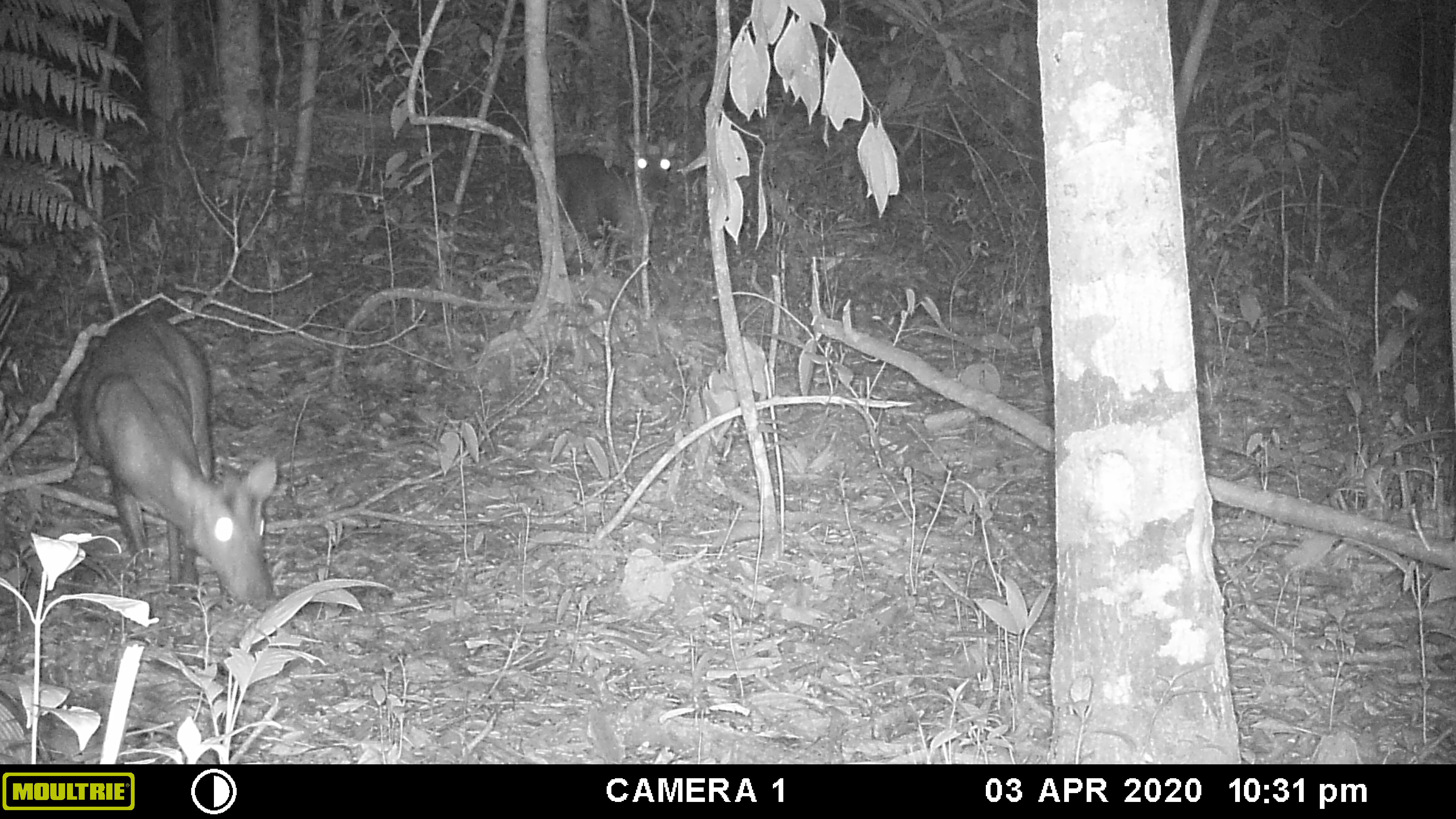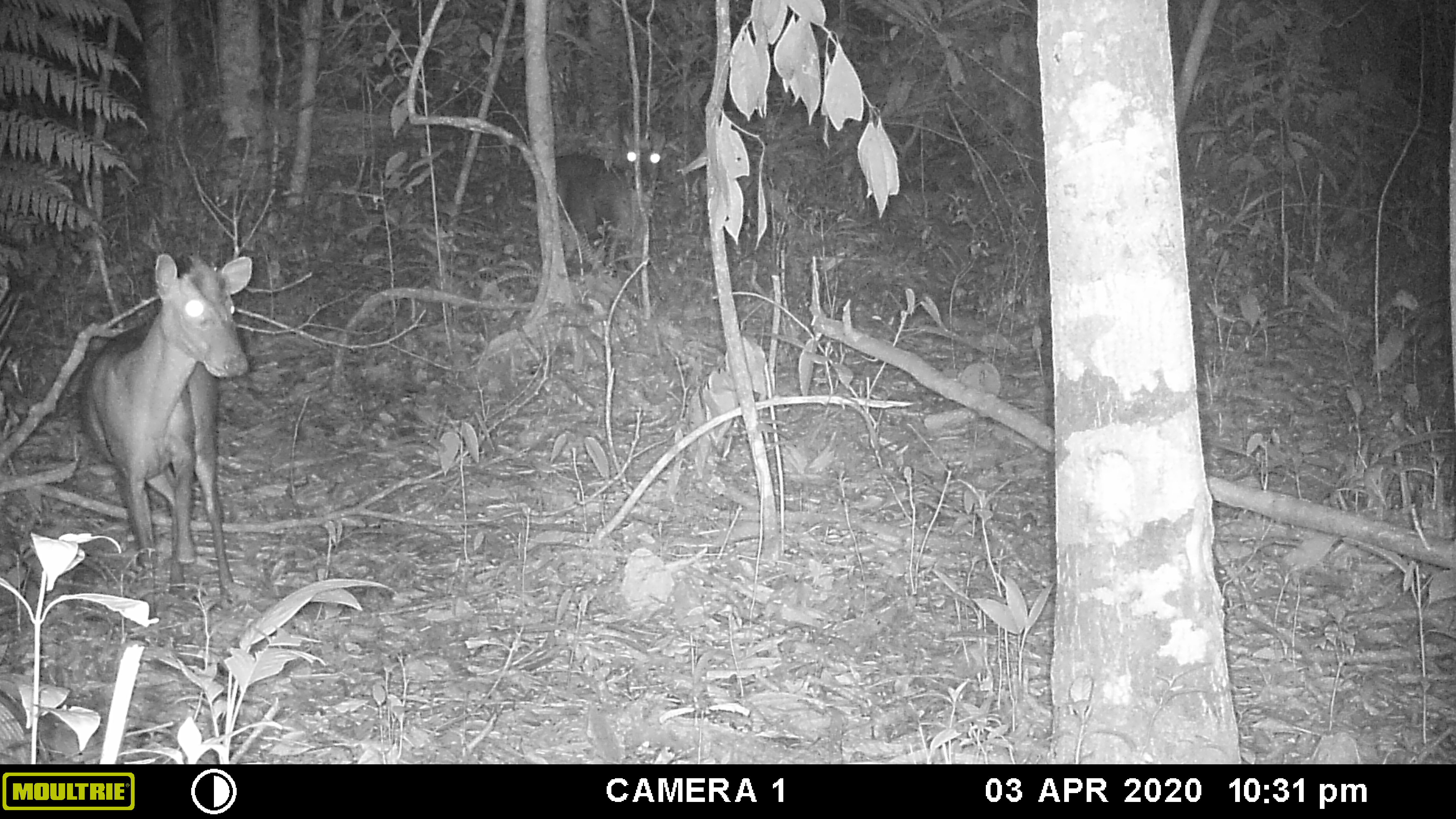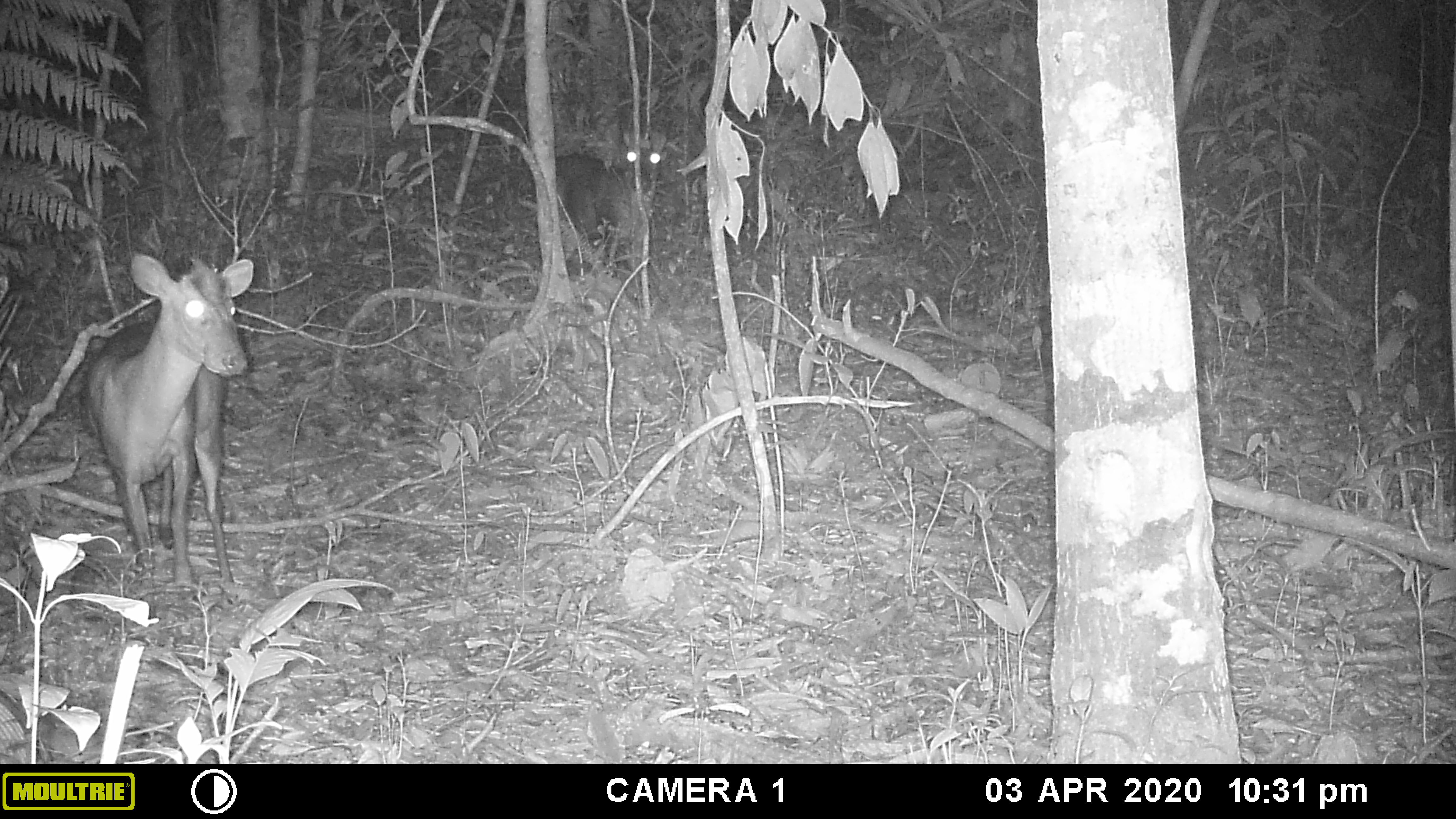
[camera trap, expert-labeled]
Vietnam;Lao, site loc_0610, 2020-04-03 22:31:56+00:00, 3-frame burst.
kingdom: Animalia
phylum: Chordata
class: Mammalia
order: Artiodactyla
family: Cervidae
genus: Muntiacus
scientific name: Muntiacus rooseveltorum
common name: roosevelt's muntjac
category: roosevelts muntjac group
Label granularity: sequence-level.